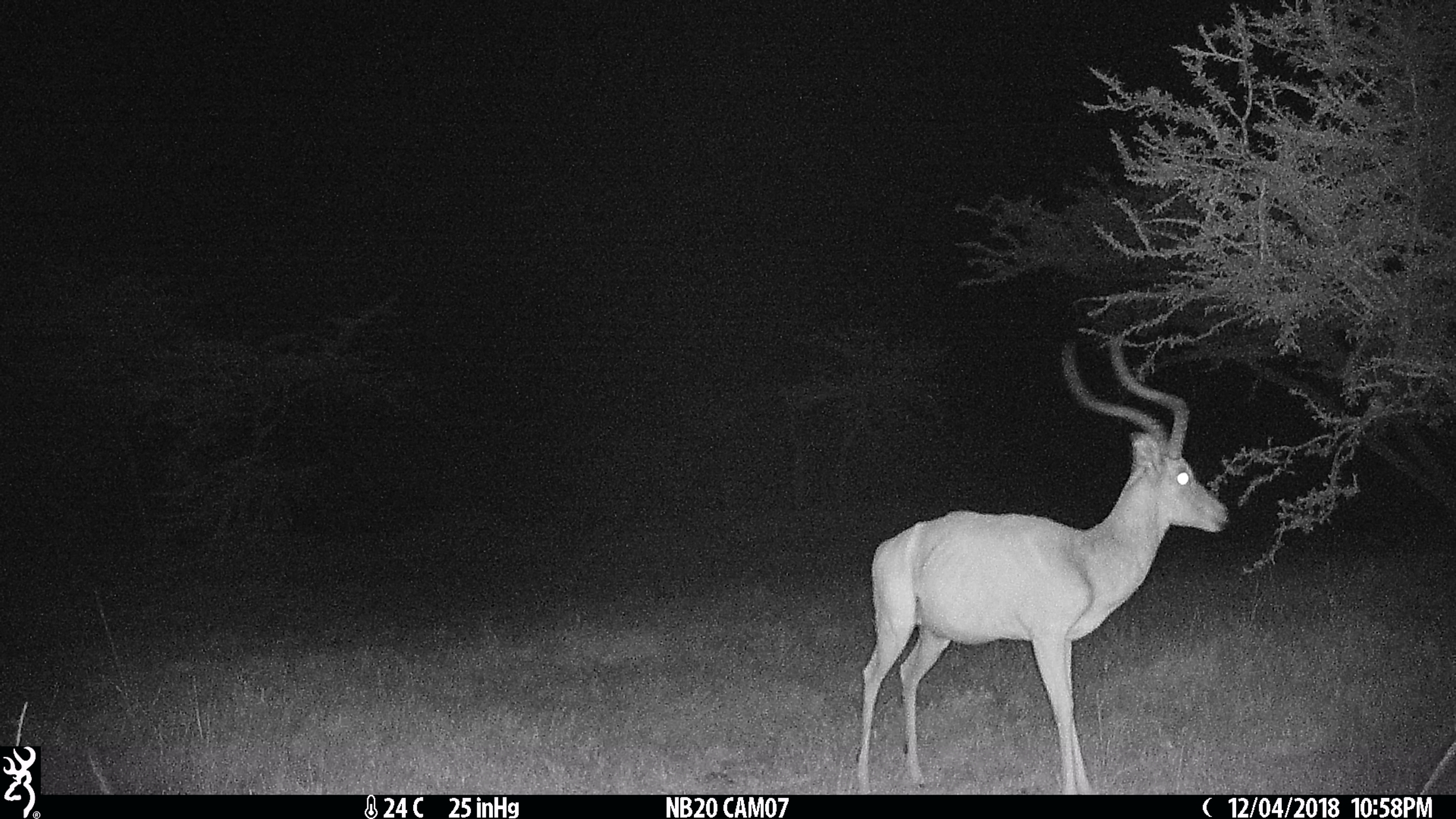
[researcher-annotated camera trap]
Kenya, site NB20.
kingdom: Animalia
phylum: Chordata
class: Mammalia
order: Artiodactyla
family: Bovidae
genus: Aepyceros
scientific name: Aepyceros melampus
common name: impala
Impala (Aepyceros melampus).